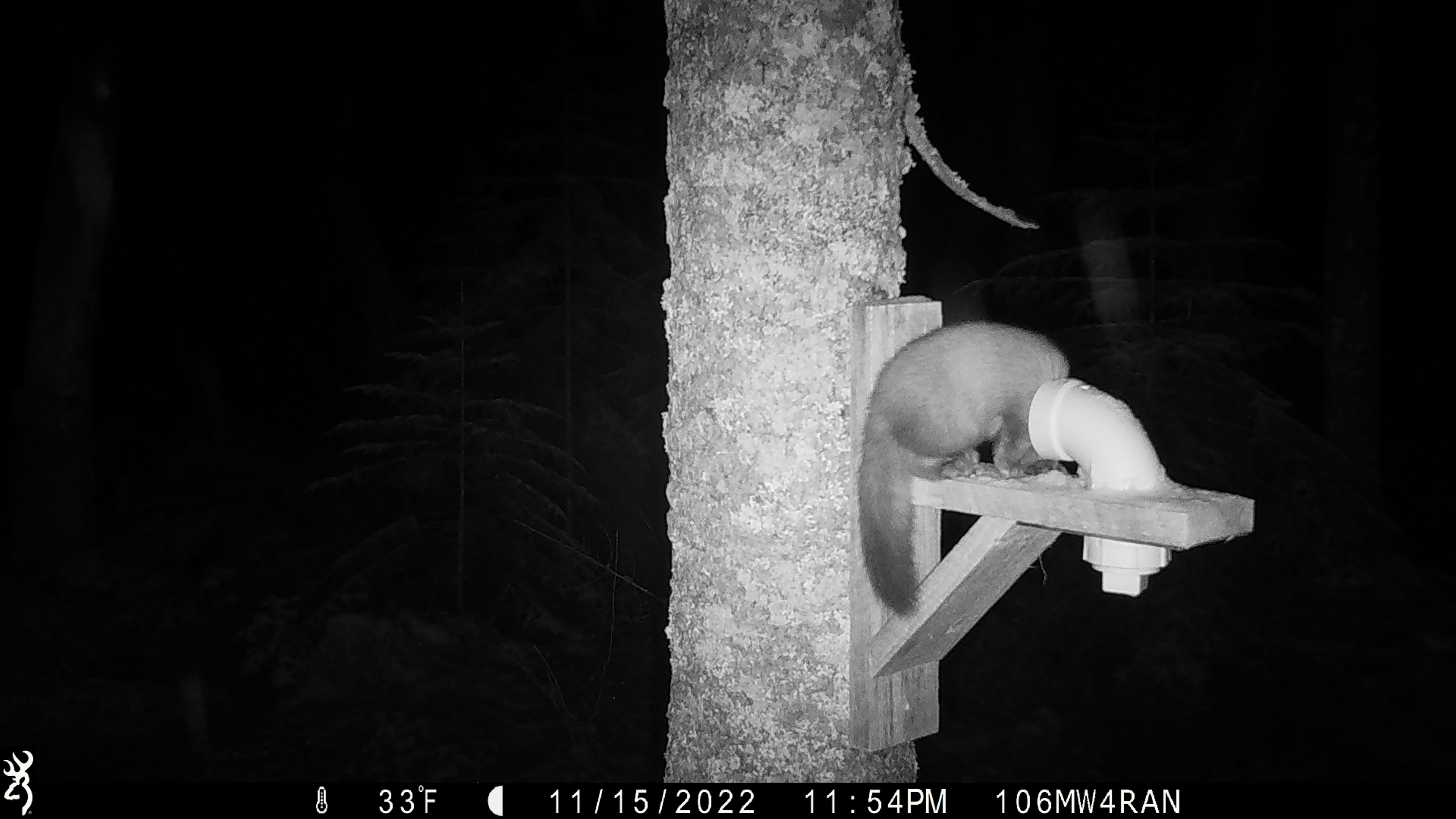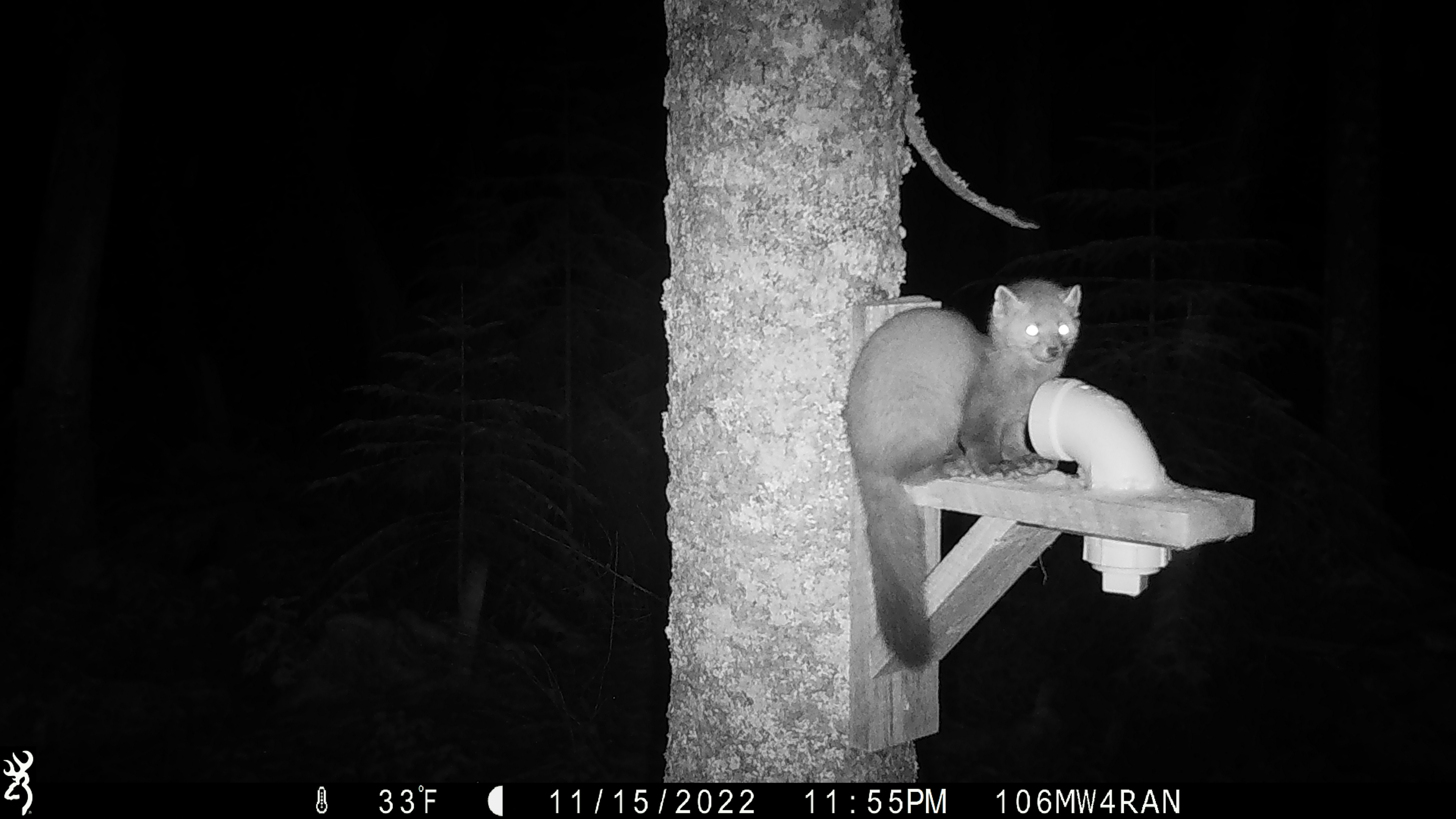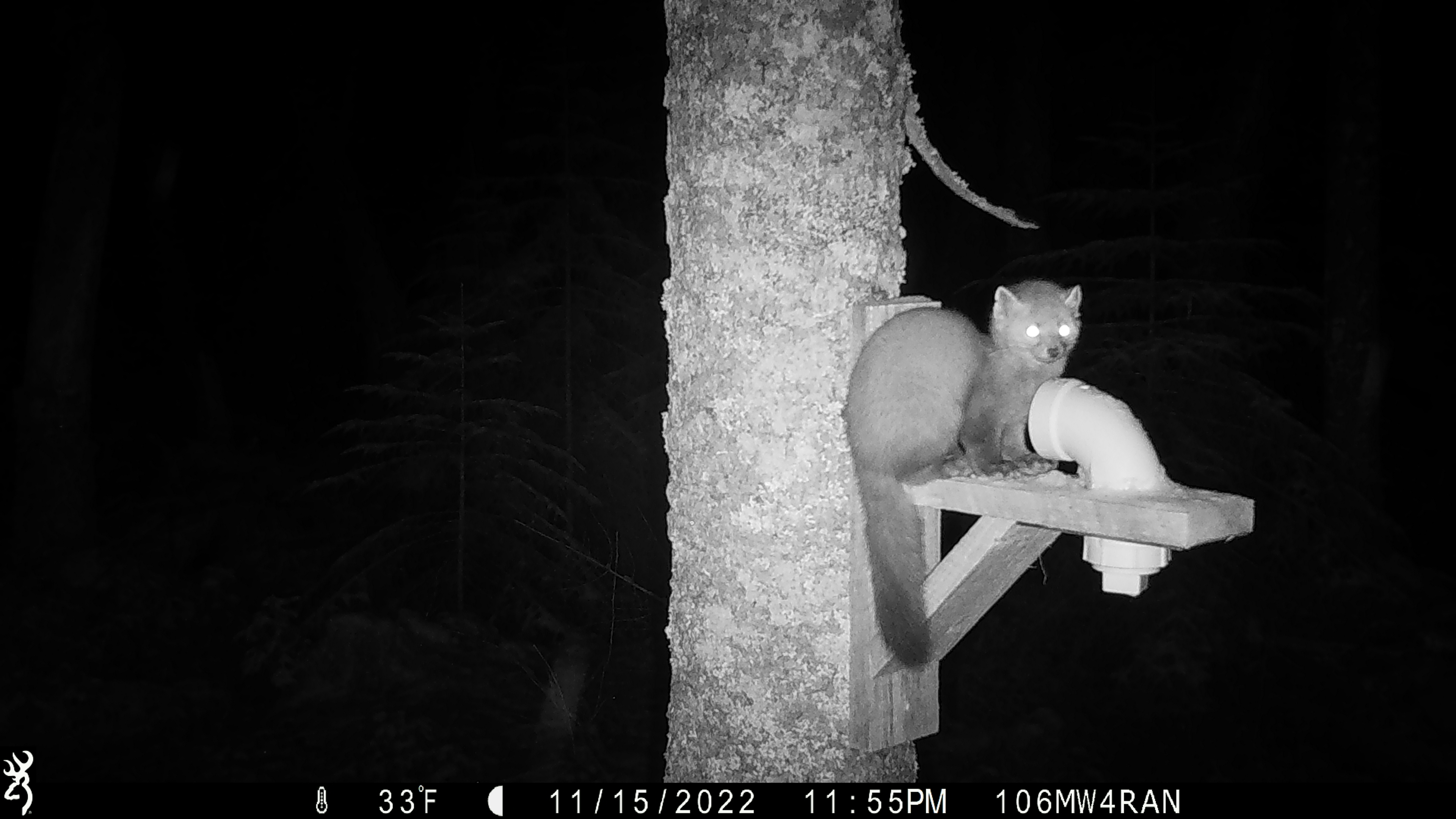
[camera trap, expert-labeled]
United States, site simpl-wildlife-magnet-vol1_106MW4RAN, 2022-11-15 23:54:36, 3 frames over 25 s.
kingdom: Animalia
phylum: Chordata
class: Mammalia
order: Carnivora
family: Mustelidae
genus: Martes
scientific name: Martes americana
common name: american marten